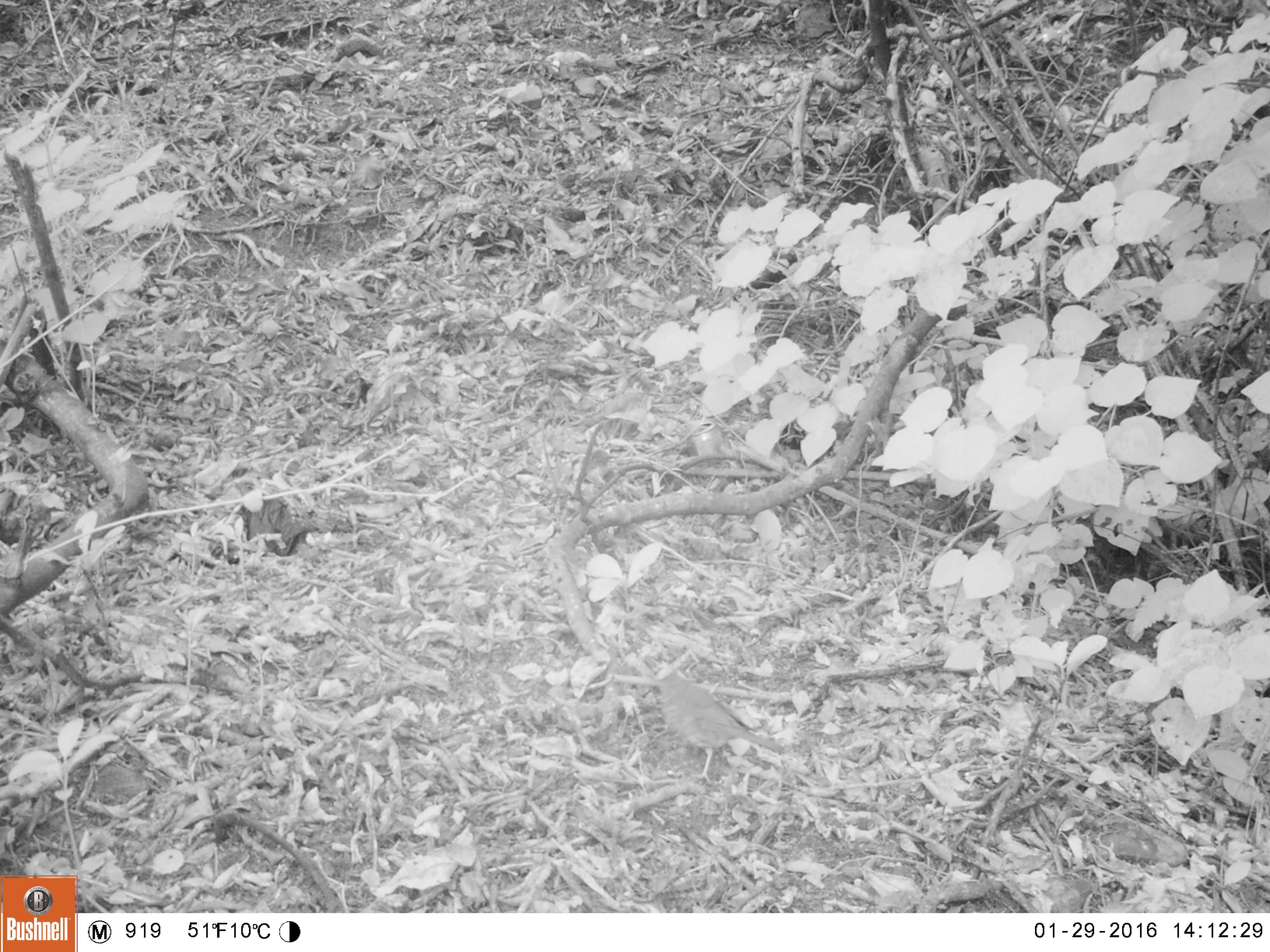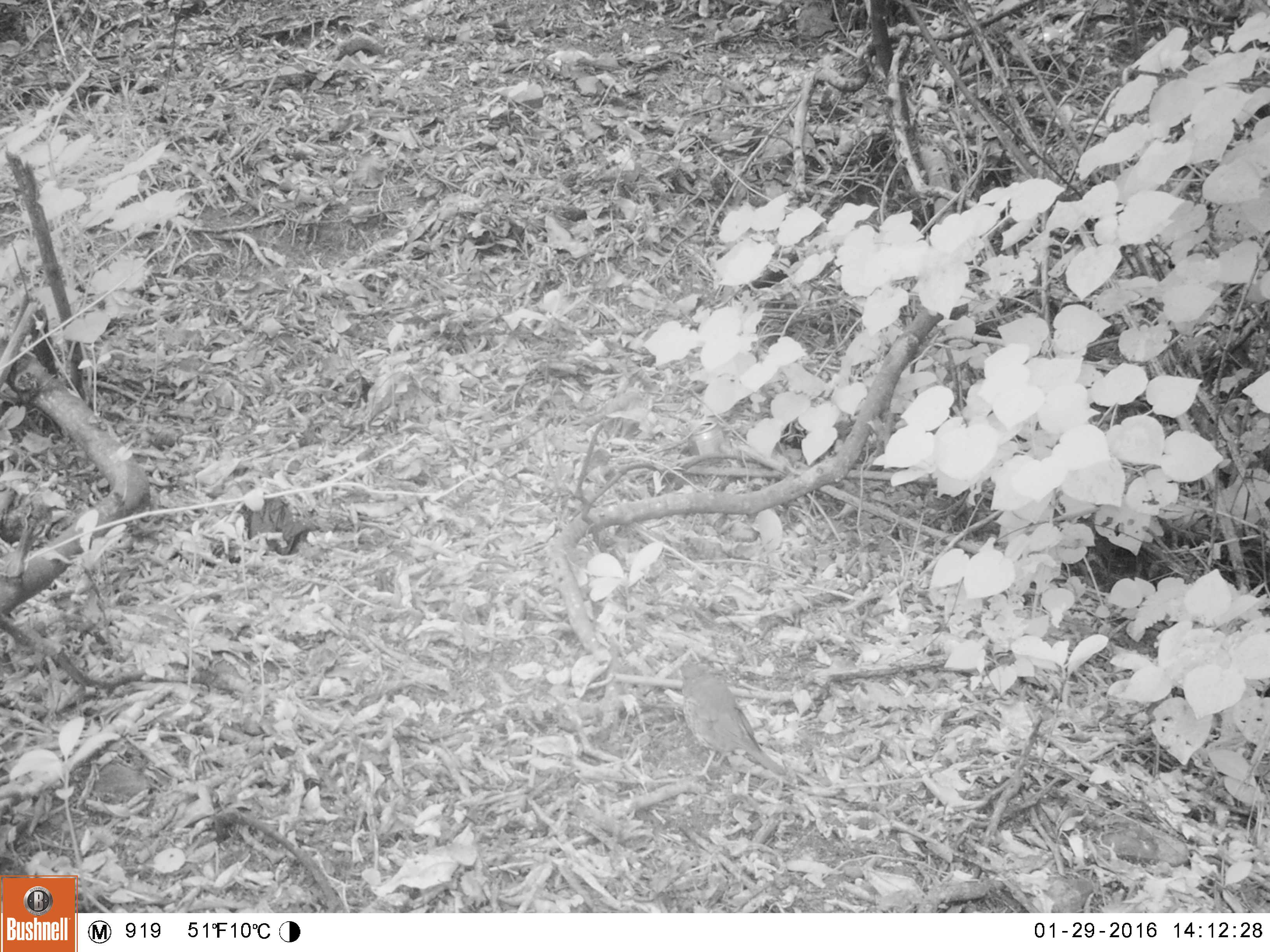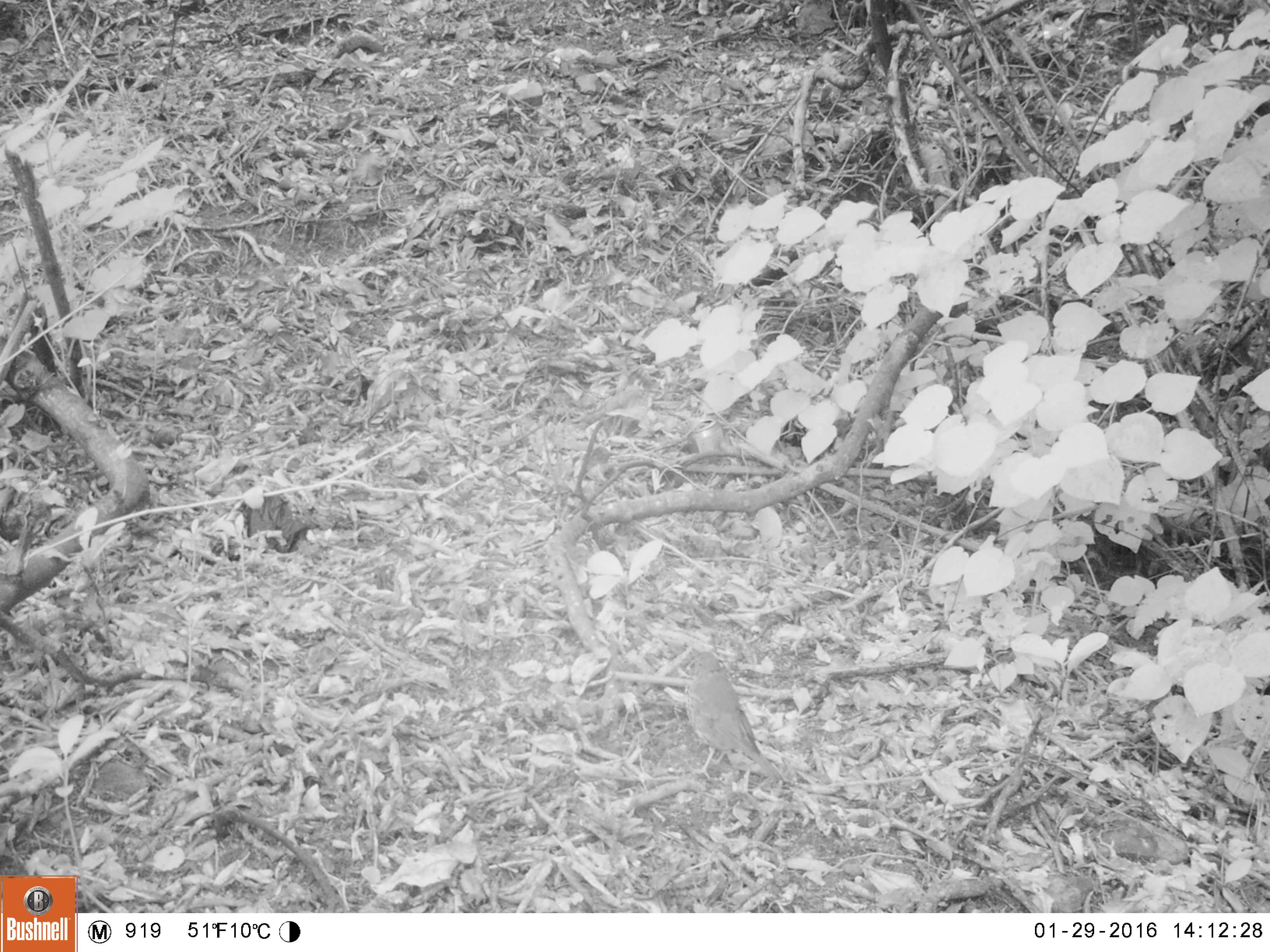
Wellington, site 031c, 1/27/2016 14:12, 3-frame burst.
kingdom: Animalia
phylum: Chordata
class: Aves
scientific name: Aves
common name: bird